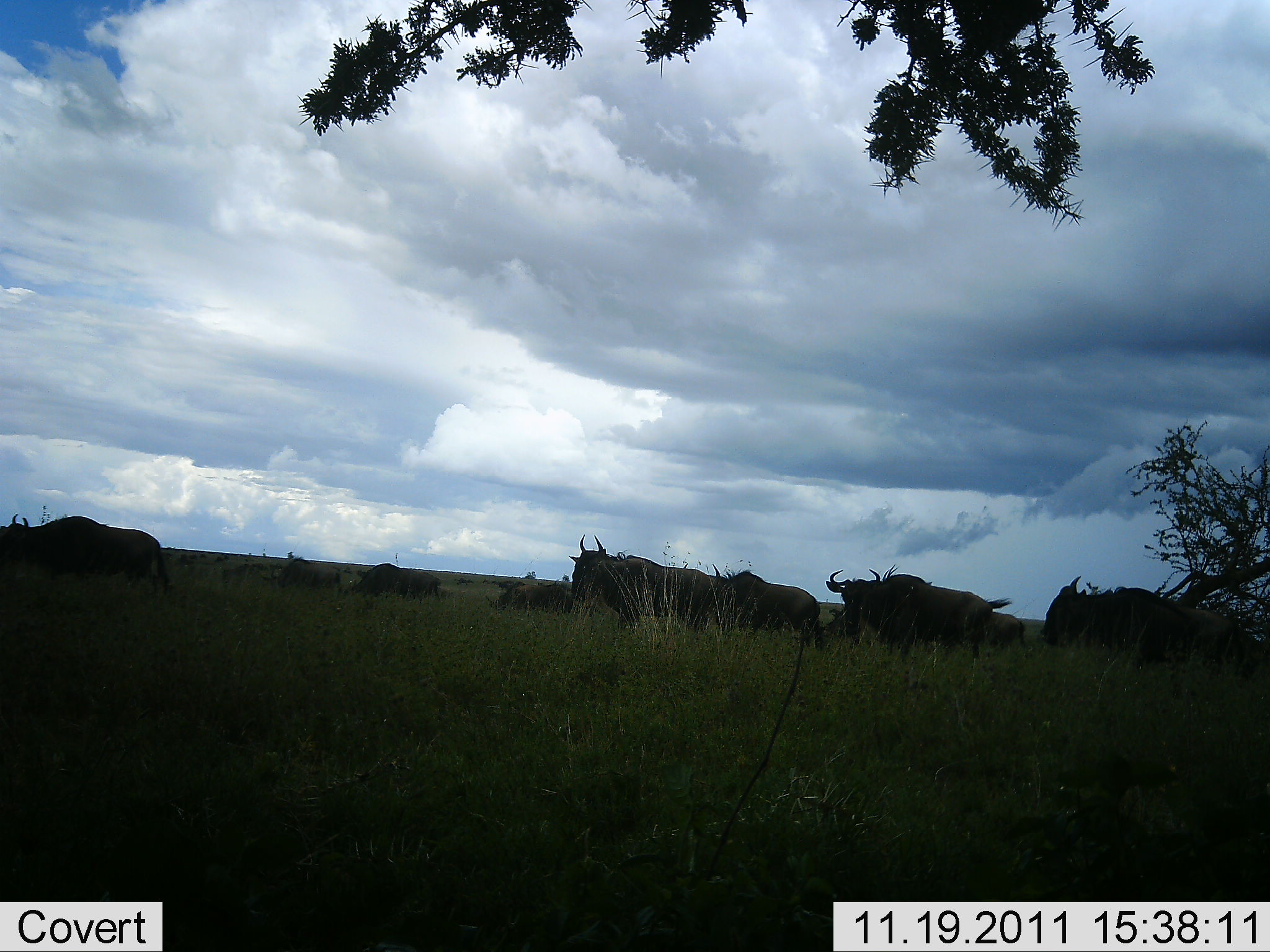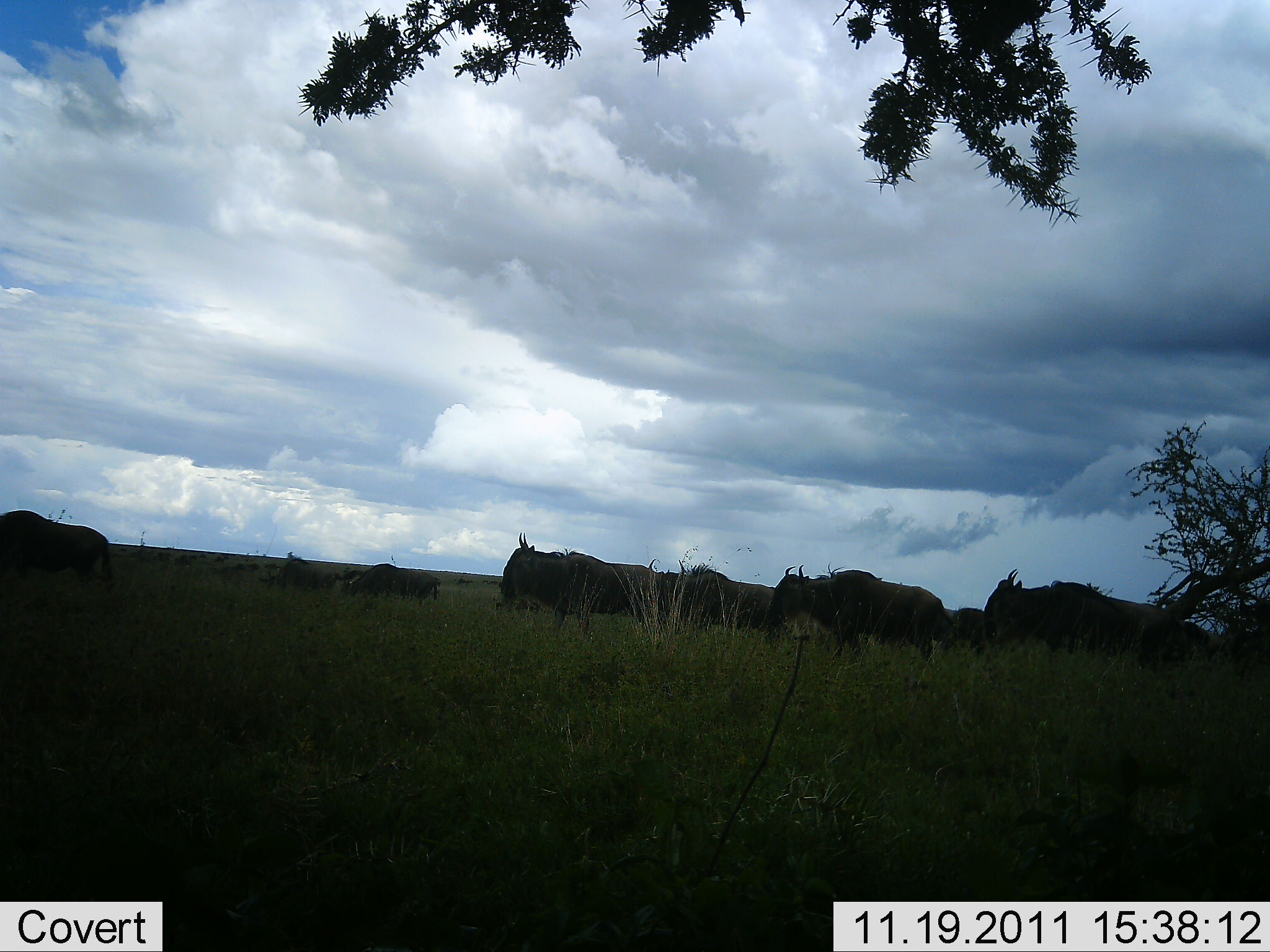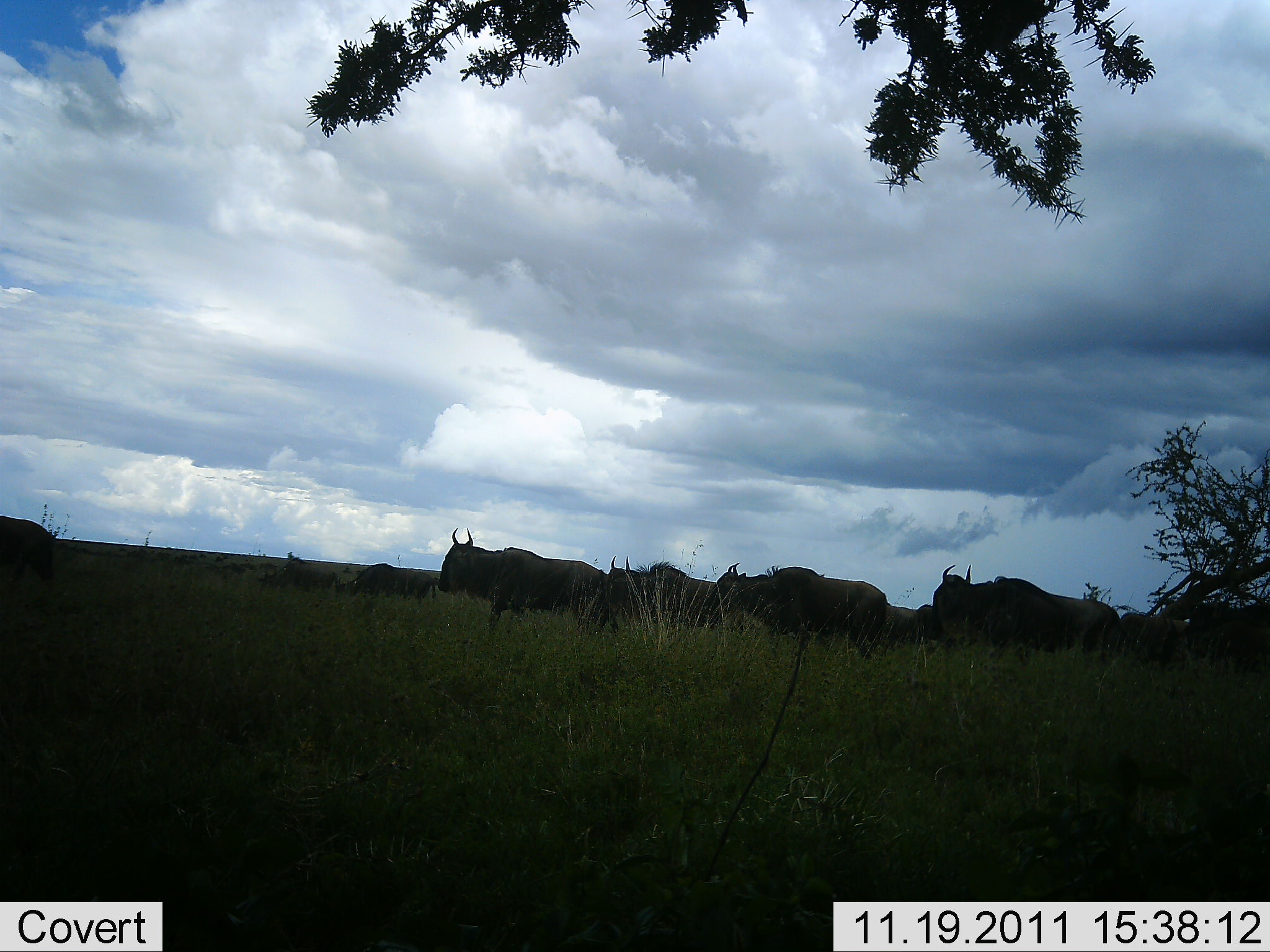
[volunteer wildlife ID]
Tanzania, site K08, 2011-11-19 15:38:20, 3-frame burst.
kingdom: Animalia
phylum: Chordata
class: Mammalia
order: Artiodactyla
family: Bovidae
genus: Connochaetes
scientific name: Connochaetes taurinus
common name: blue wildebeest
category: wildebeest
Wildebeest (blue wildebeest) (Connochaetes taurinus), count 11-50. Behavior (volunteer vote fractions): standing 9%, resting 0%, moving 91%, interacting 0%. Young present (vote fraction): 0%. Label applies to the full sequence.